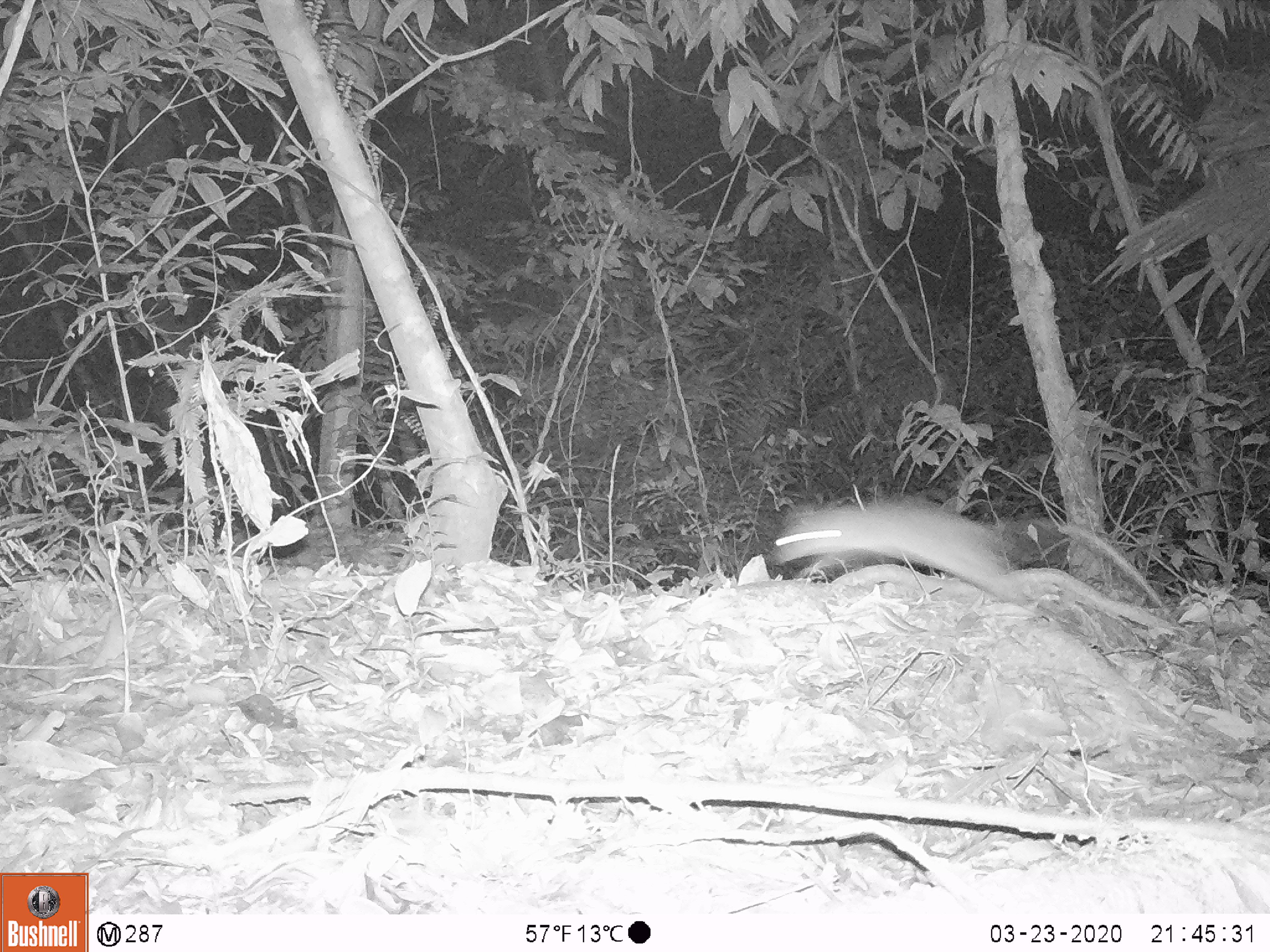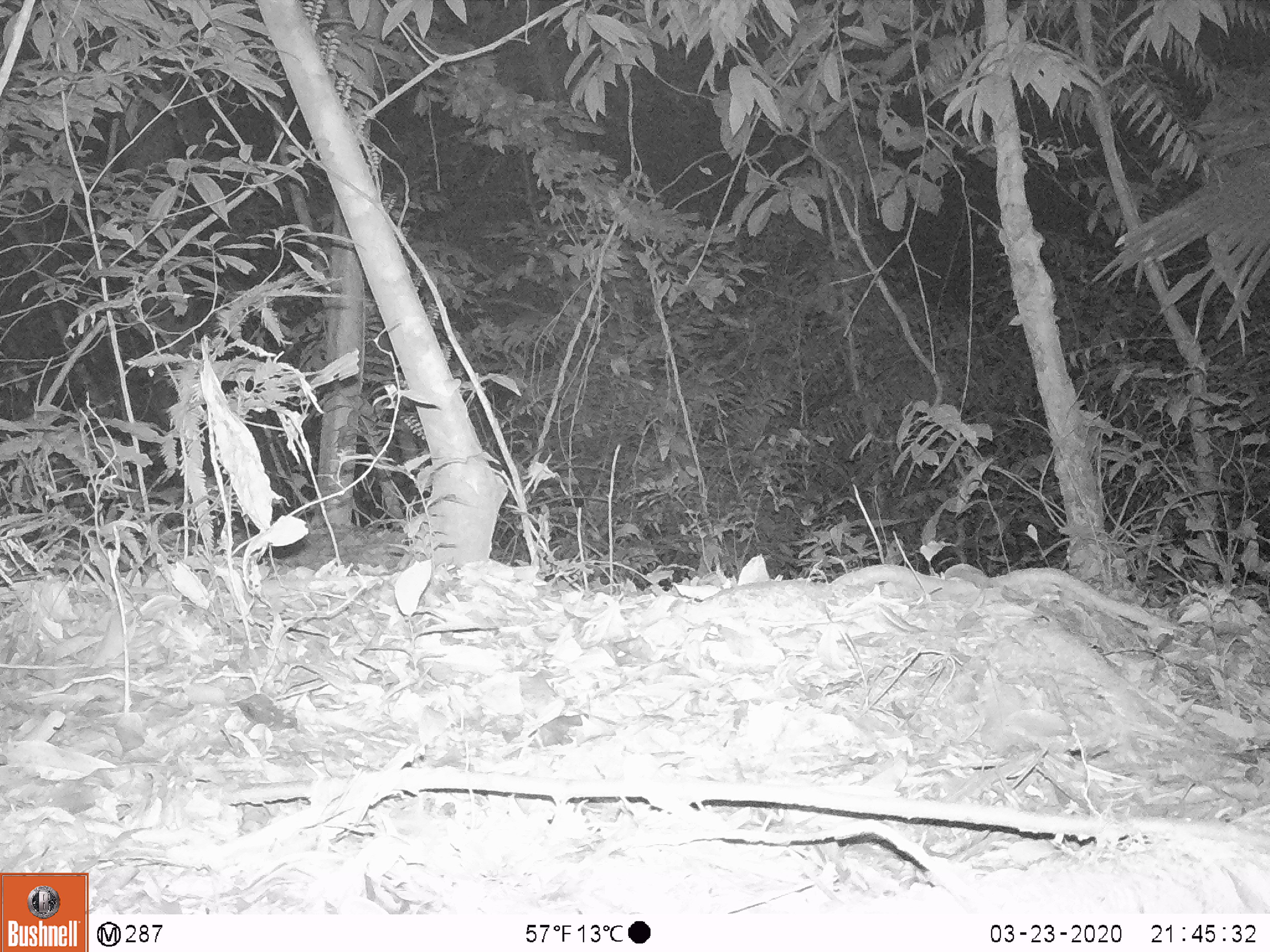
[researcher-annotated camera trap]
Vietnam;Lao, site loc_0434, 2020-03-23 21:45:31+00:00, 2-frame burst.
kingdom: Animalia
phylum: Chordata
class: Mammalia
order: Rodentia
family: Muridae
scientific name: Muridae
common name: old-world mice and rats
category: unidentified murid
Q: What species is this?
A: Unidentified murid (old-world mice and rats) (Muridae).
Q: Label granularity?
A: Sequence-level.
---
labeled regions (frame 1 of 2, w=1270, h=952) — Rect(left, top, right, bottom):
unidentified murid: Rect(772, 494, 1183, 634)